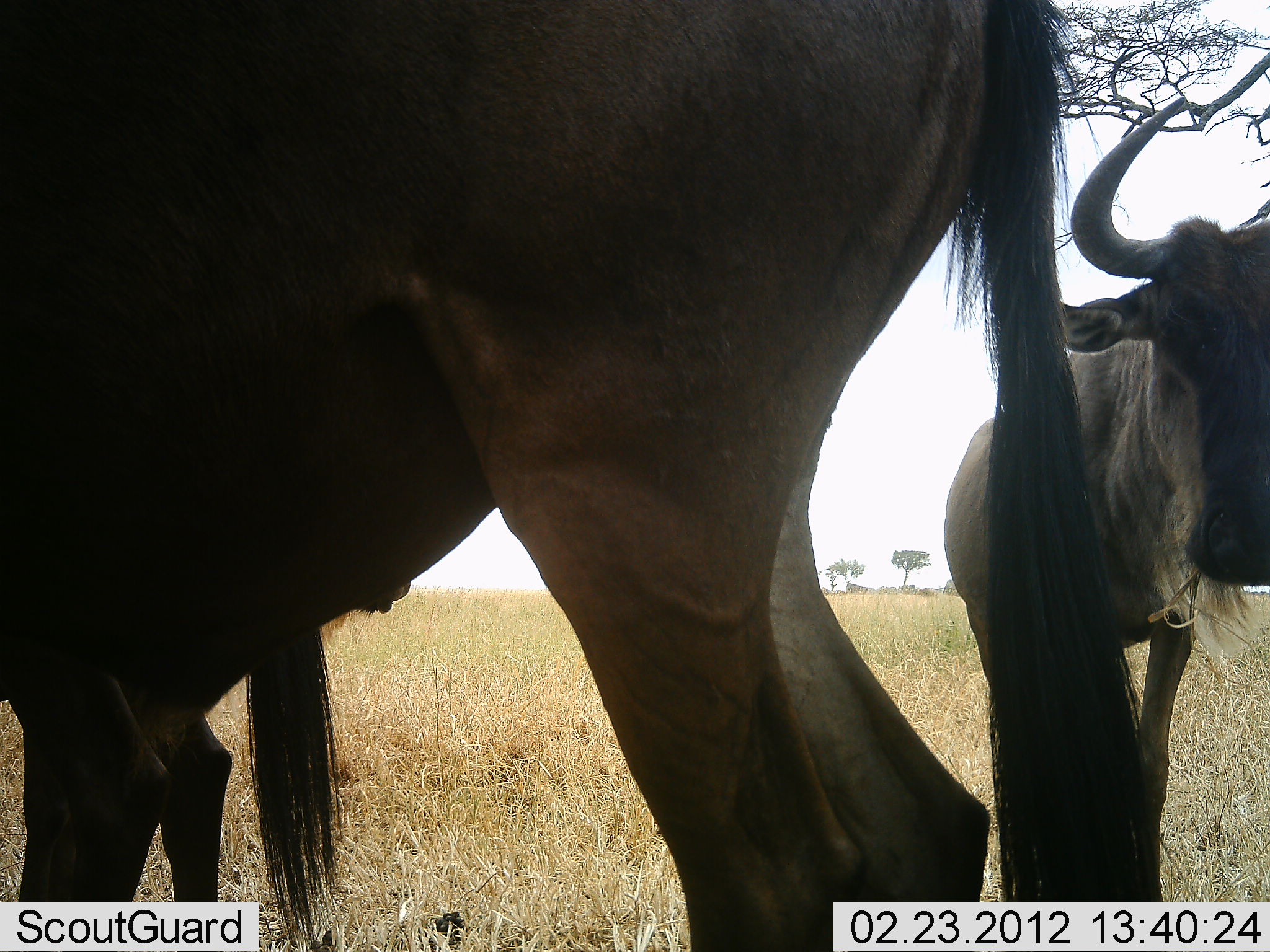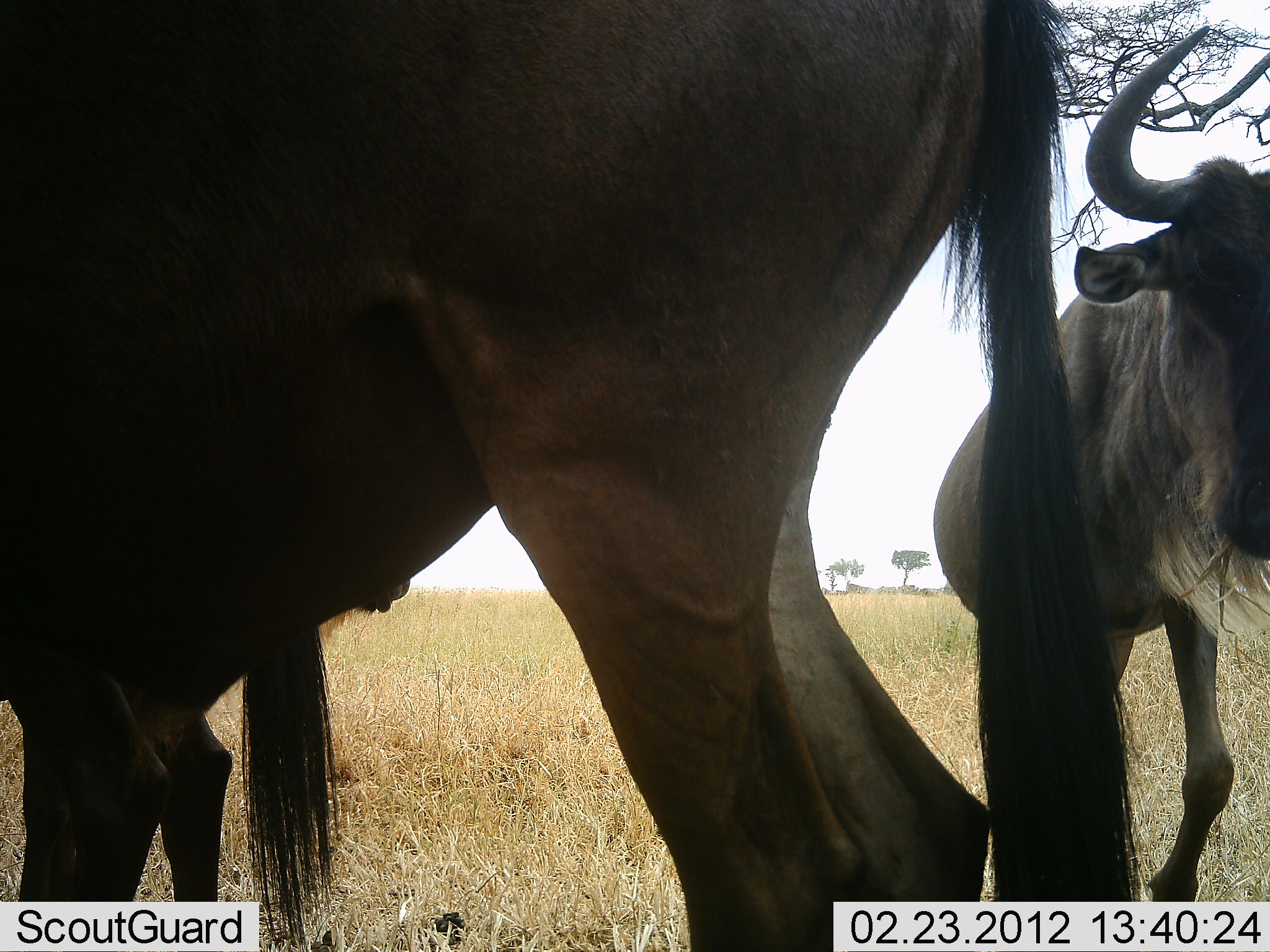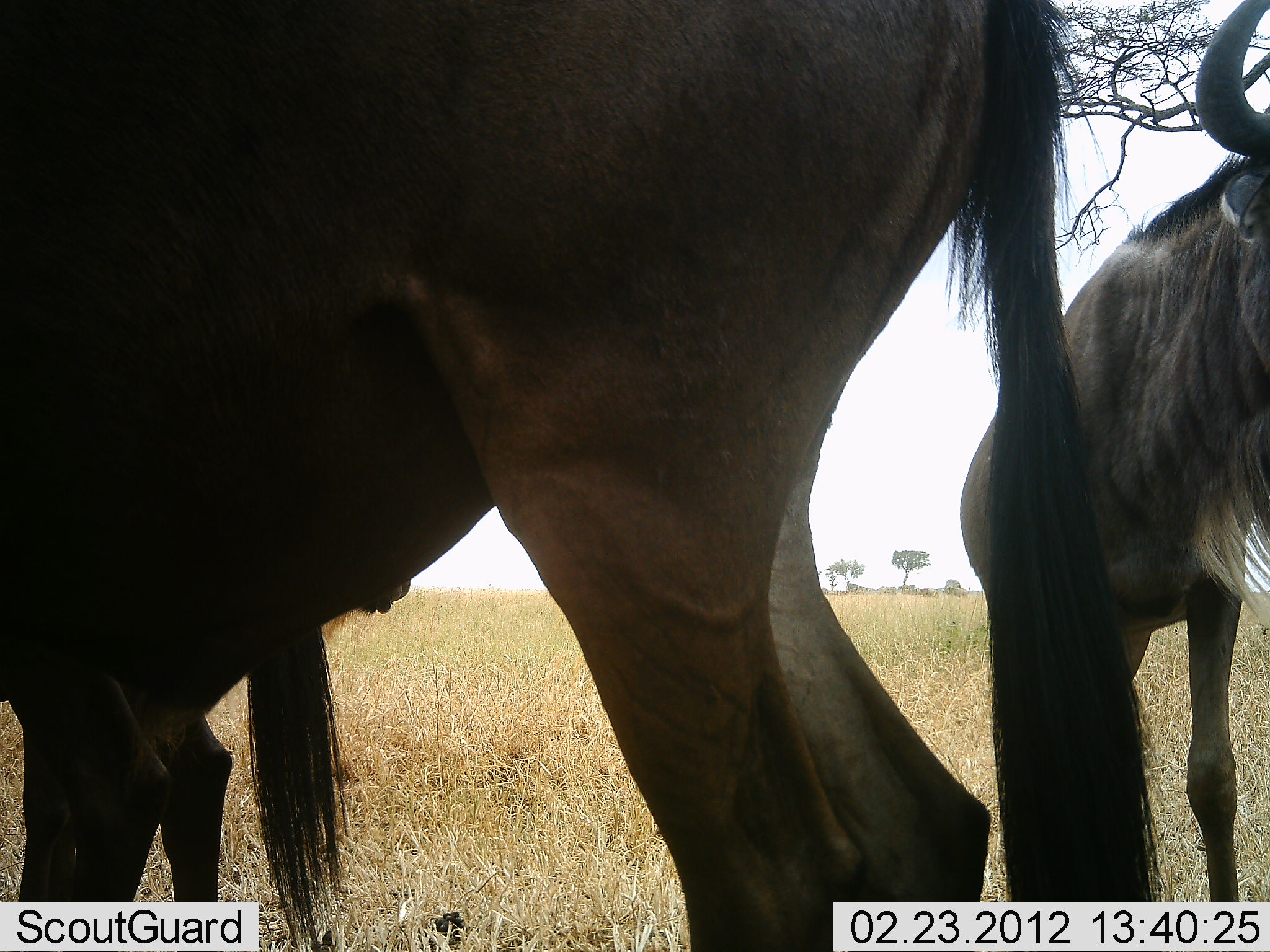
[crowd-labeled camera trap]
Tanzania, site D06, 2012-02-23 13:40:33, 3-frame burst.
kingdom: Animalia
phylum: Chordata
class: Mammalia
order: Artiodactyla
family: Bovidae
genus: Connochaetes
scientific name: Connochaetes taurinus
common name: blue wildebeest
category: wildebeest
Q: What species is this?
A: Wildebeest (blue wildebeest) (Connochaetes taurinus).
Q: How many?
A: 2.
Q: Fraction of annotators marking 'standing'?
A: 79%.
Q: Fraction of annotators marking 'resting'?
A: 8%.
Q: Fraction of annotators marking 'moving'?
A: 46%.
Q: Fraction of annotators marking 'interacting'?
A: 0%.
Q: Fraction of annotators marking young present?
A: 8%.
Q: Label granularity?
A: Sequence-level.